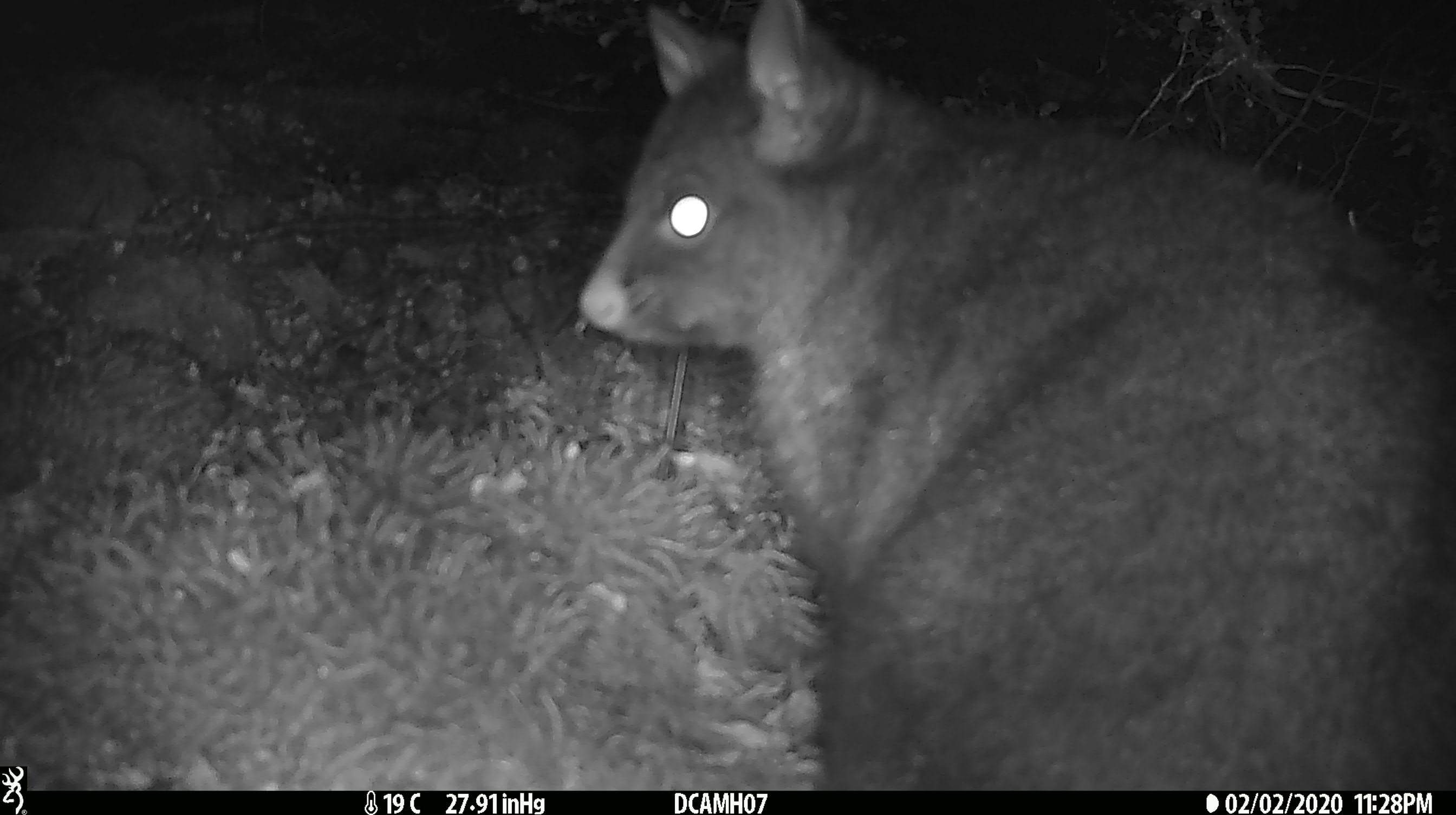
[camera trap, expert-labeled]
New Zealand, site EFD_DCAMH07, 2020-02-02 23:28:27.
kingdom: Animalia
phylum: Chordata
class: Mammalia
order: Diprotodontia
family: Phalangeridae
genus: Trichosurus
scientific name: Trichosurus vulpecula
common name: common brushtail possum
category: possum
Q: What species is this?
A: Possum (common brushtail possum) (Trichosurus vulpecula).